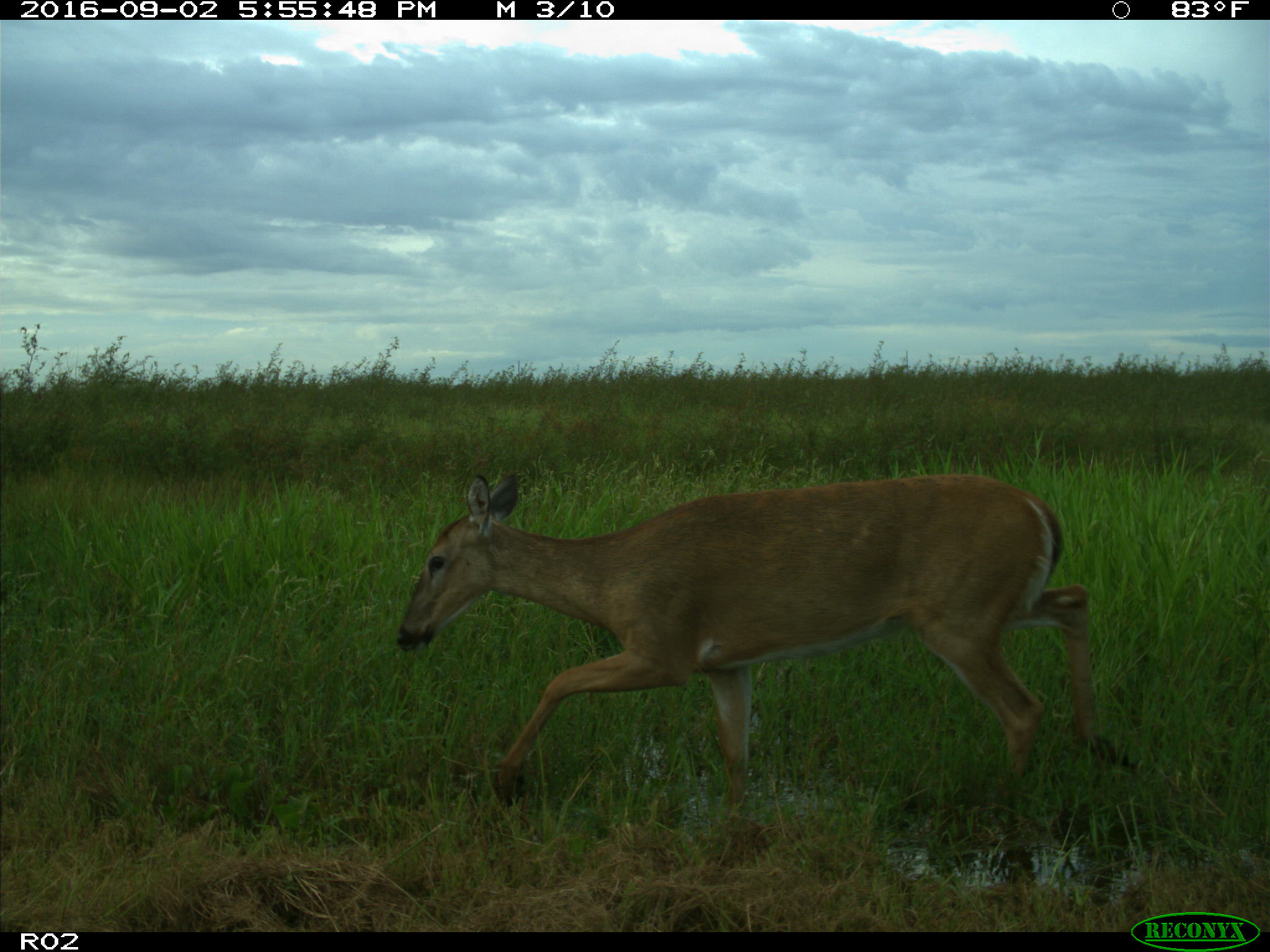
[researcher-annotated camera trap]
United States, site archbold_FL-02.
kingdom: Animalia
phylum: Chordata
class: Mammalia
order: Artiodactyla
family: Cervidae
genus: Odocoileus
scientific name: Odocoileus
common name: deer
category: unidentified deer